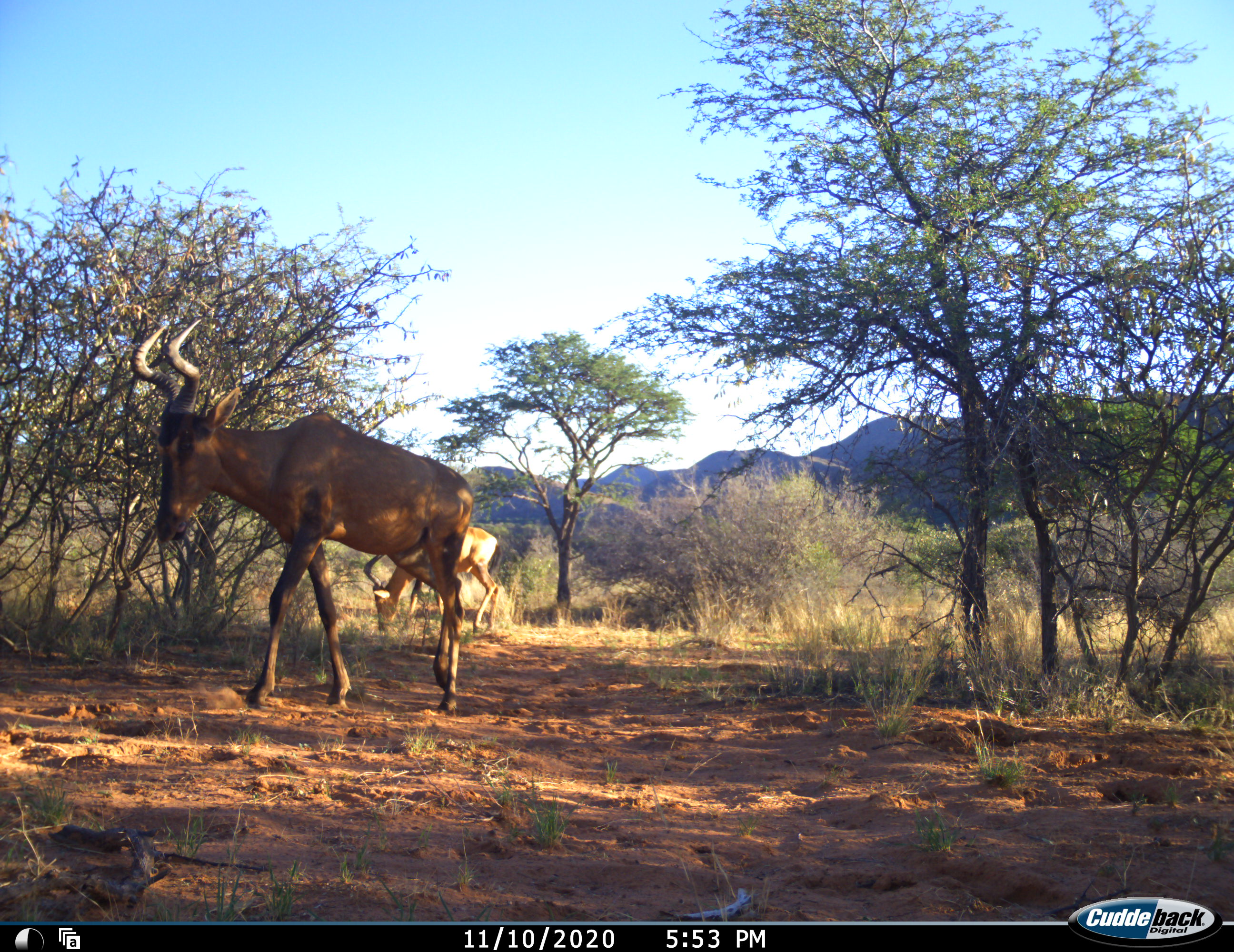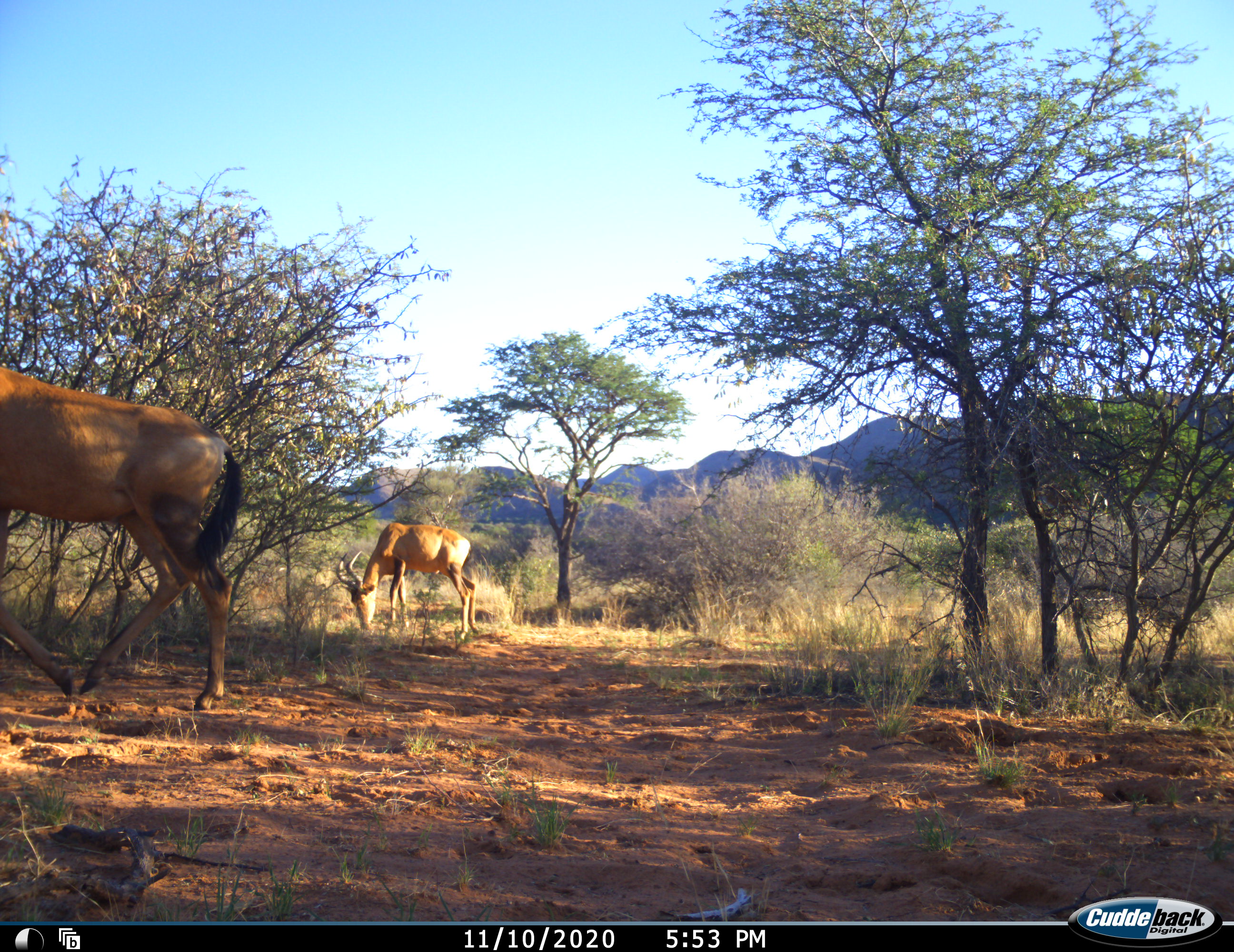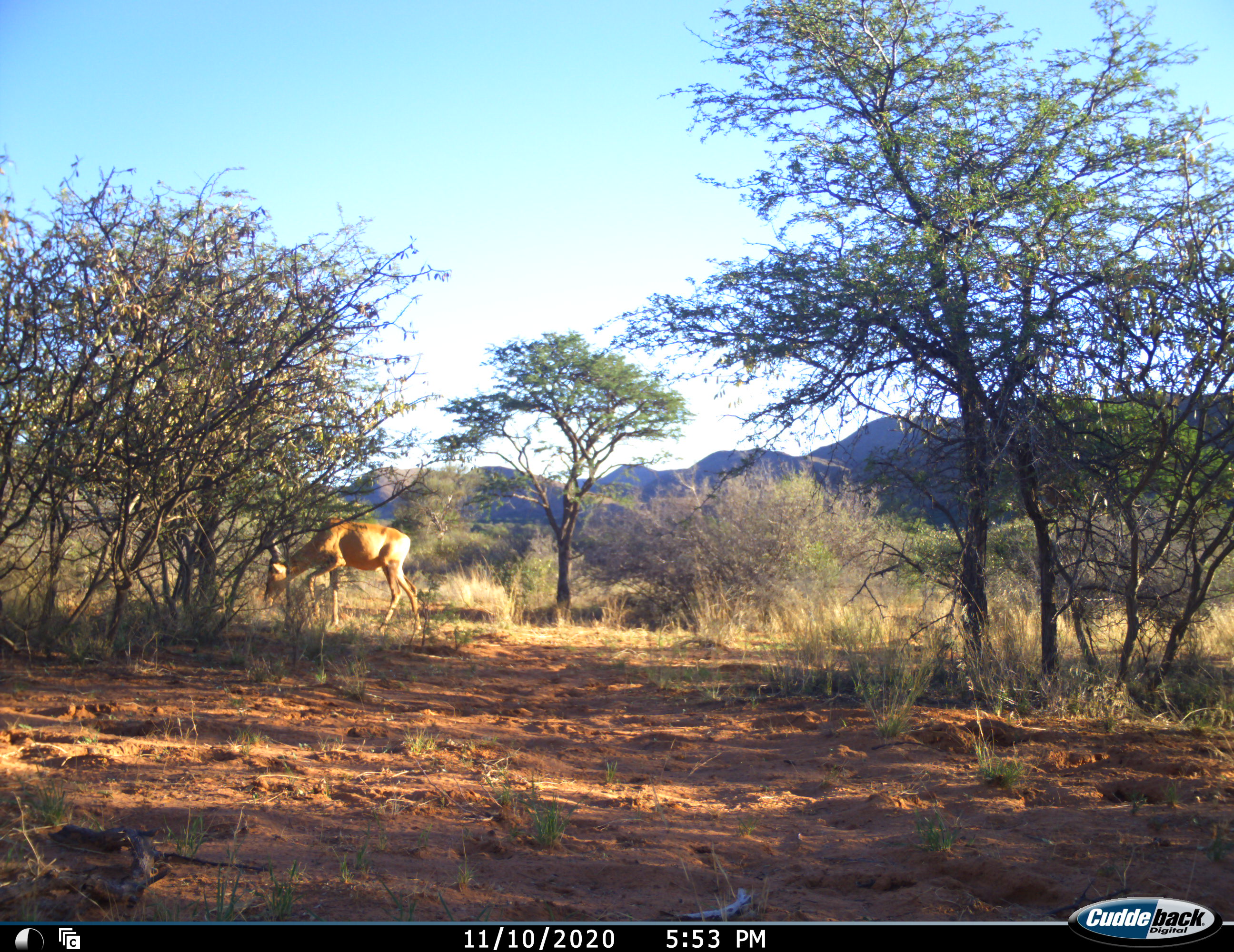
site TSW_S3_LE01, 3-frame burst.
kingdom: Animalia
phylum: Chordata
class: Mammalia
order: Artiodactyla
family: Bovidae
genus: Alcelaphus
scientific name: Alcelaphus buselaphus caama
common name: red hartebeest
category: hartebeestred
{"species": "hartebeestred (red hartebeest) (Alcelaphus buselaphus caama)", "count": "2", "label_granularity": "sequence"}